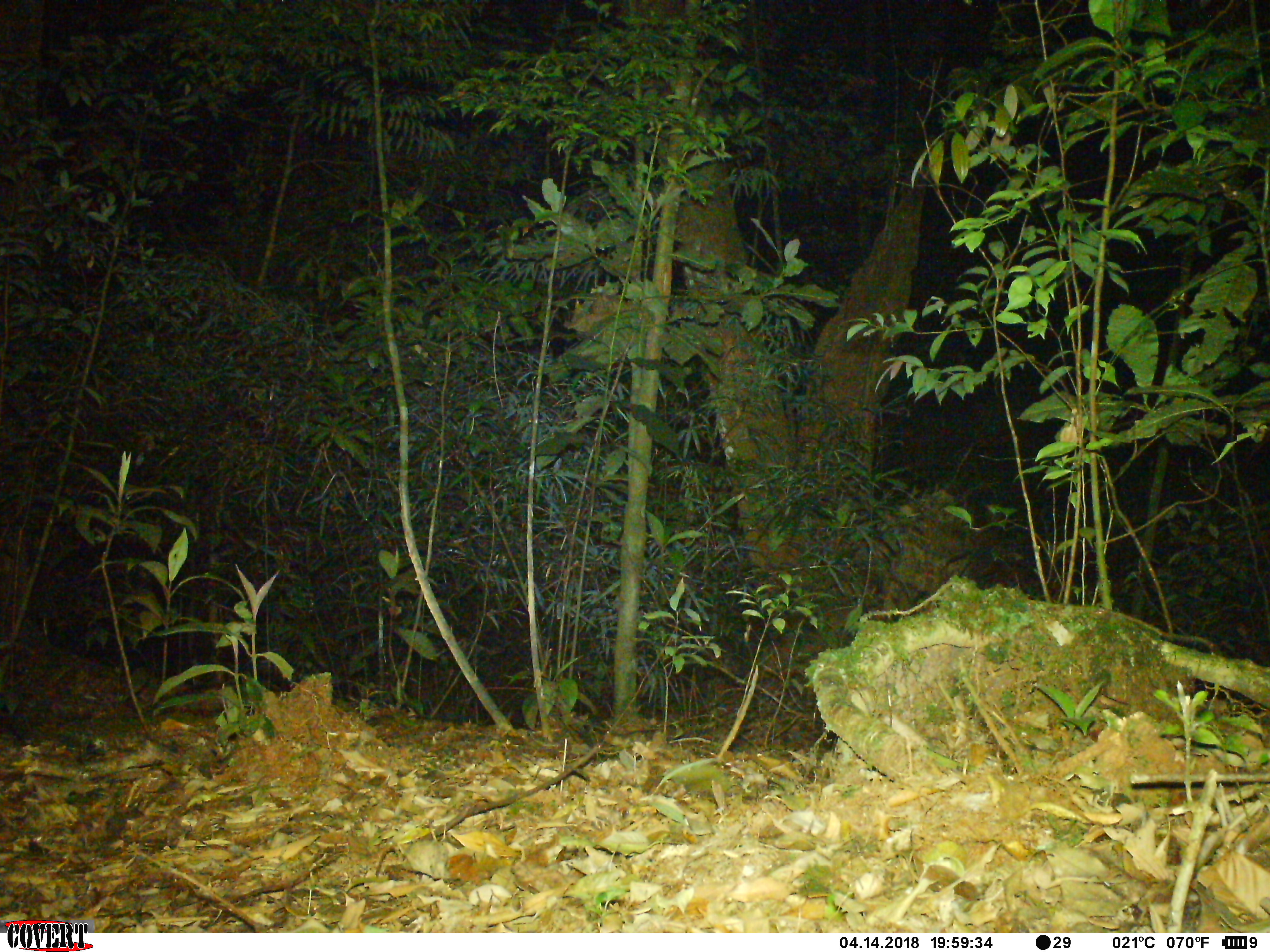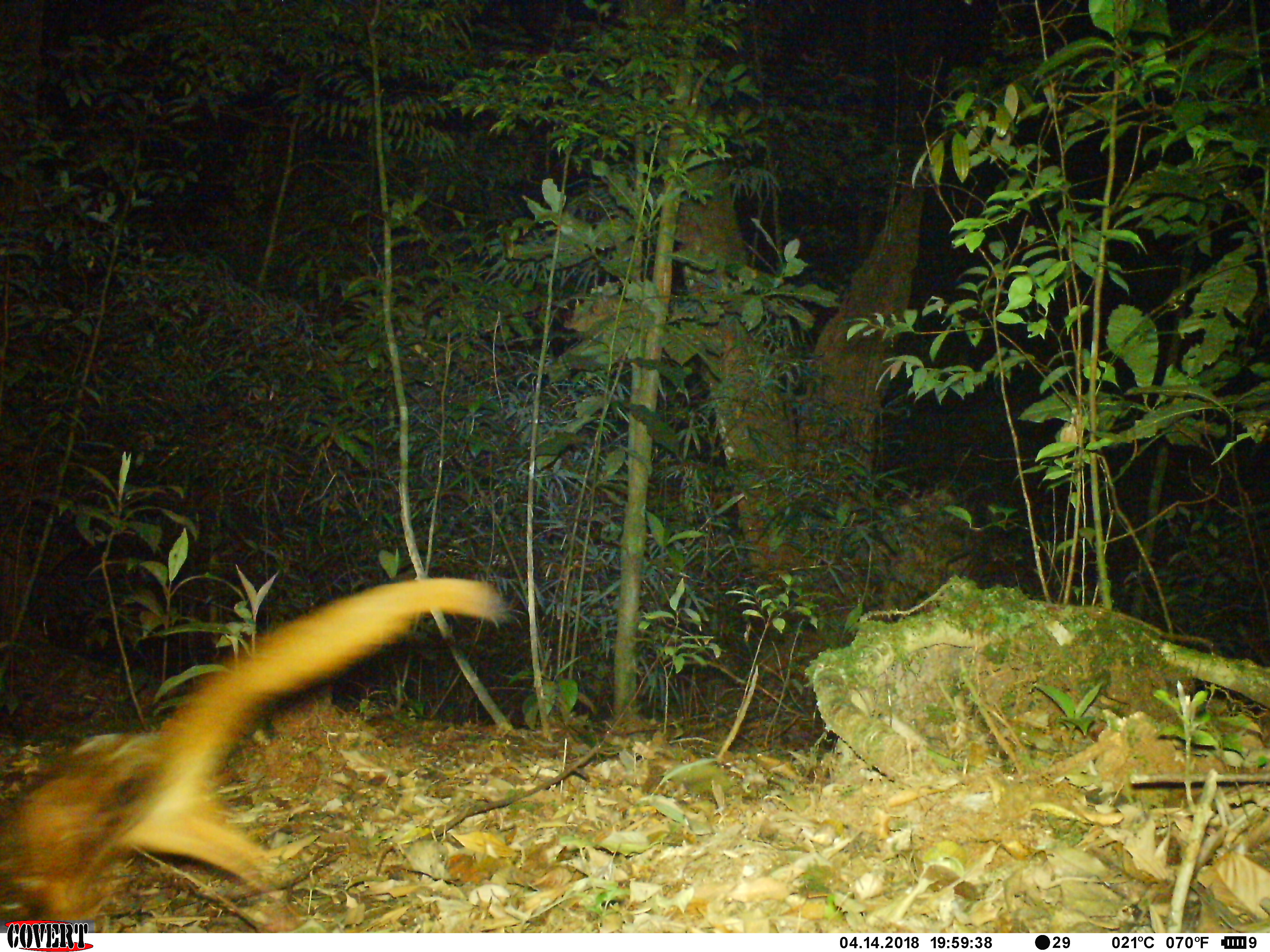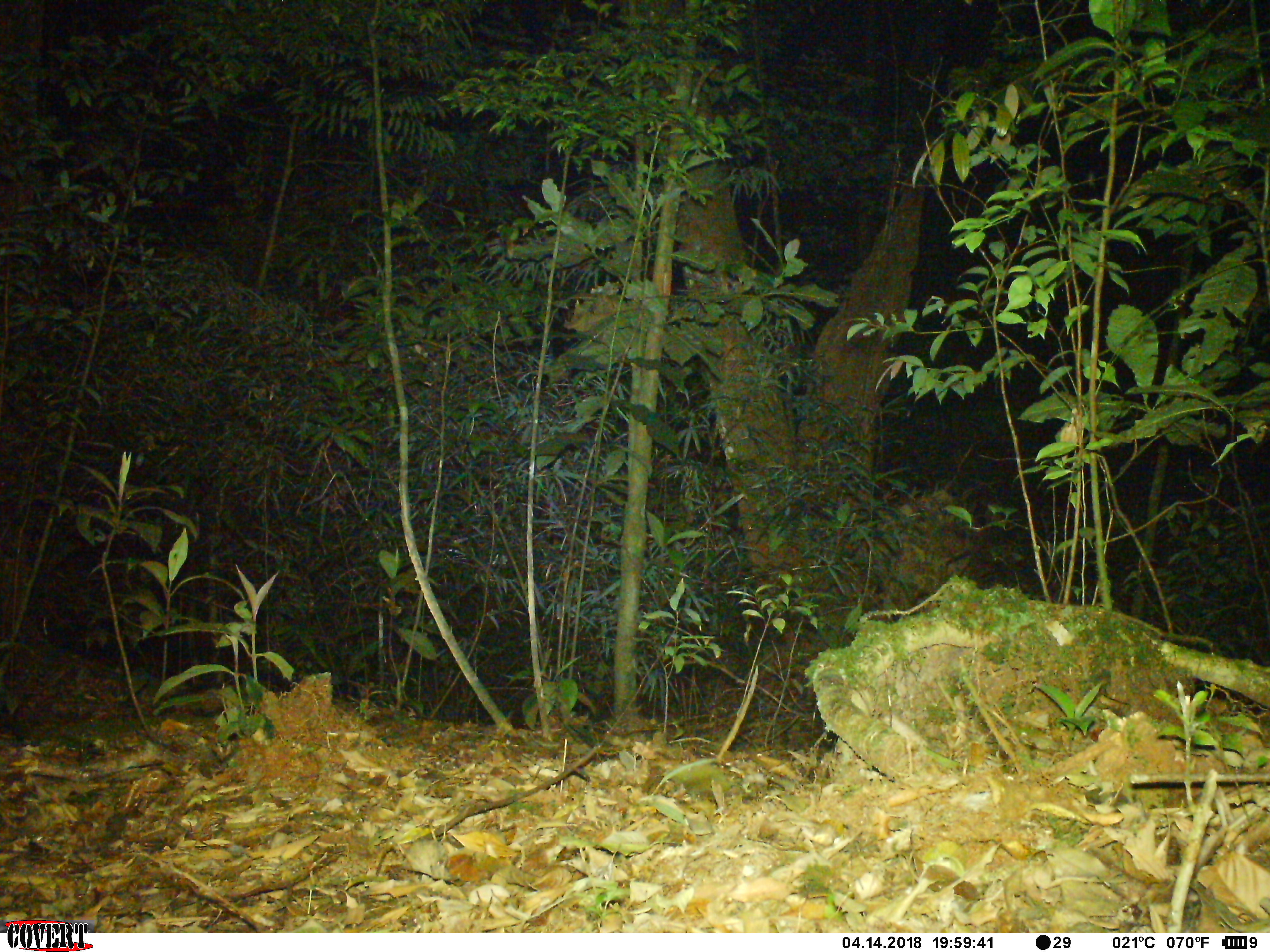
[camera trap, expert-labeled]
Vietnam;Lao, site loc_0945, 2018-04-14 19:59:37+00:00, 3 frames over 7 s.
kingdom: Animalia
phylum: Chordata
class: Mammalia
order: Rodentia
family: Sciuridae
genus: Petaurista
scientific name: Petaurista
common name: giant flying squirrel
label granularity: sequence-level